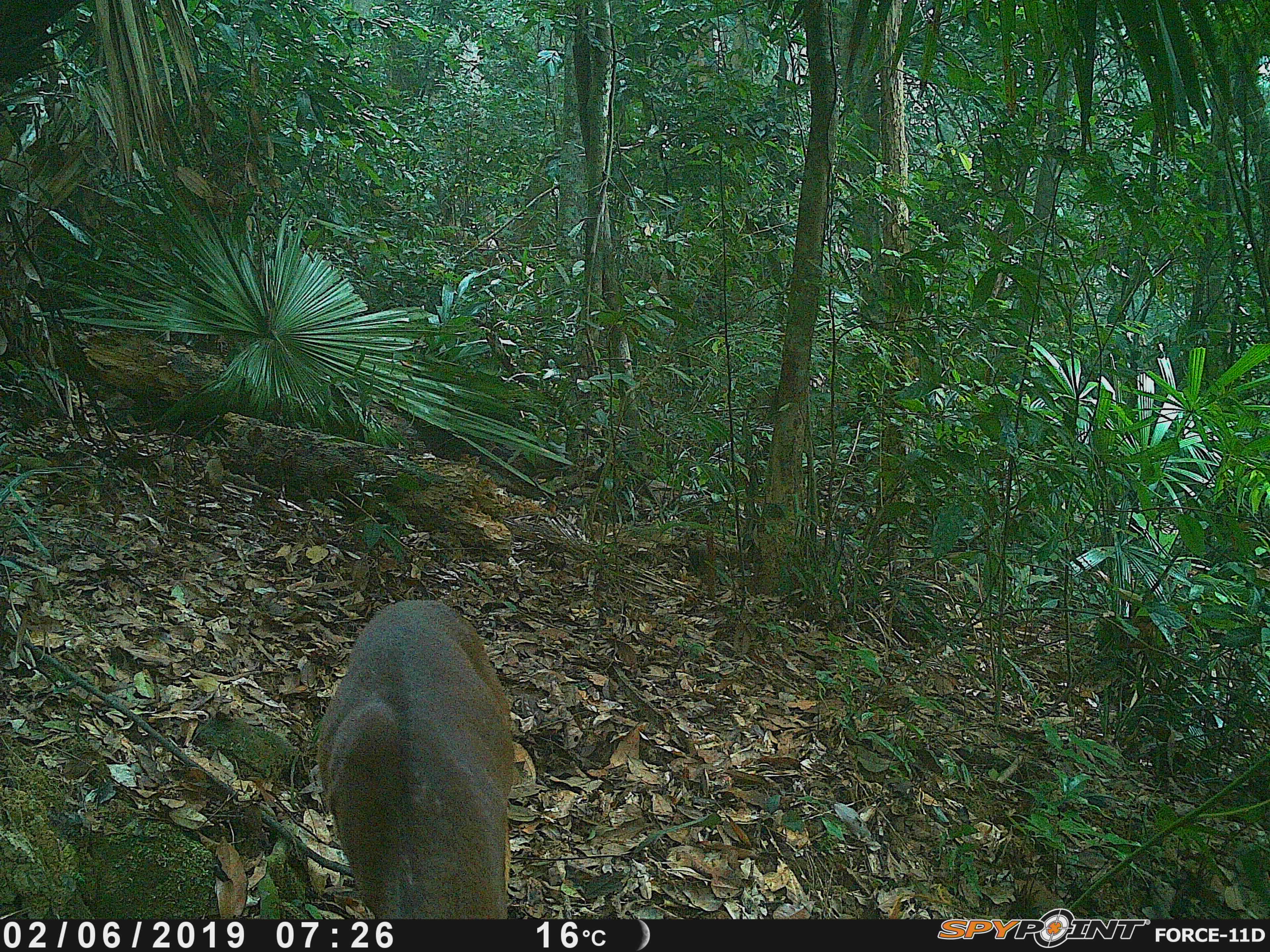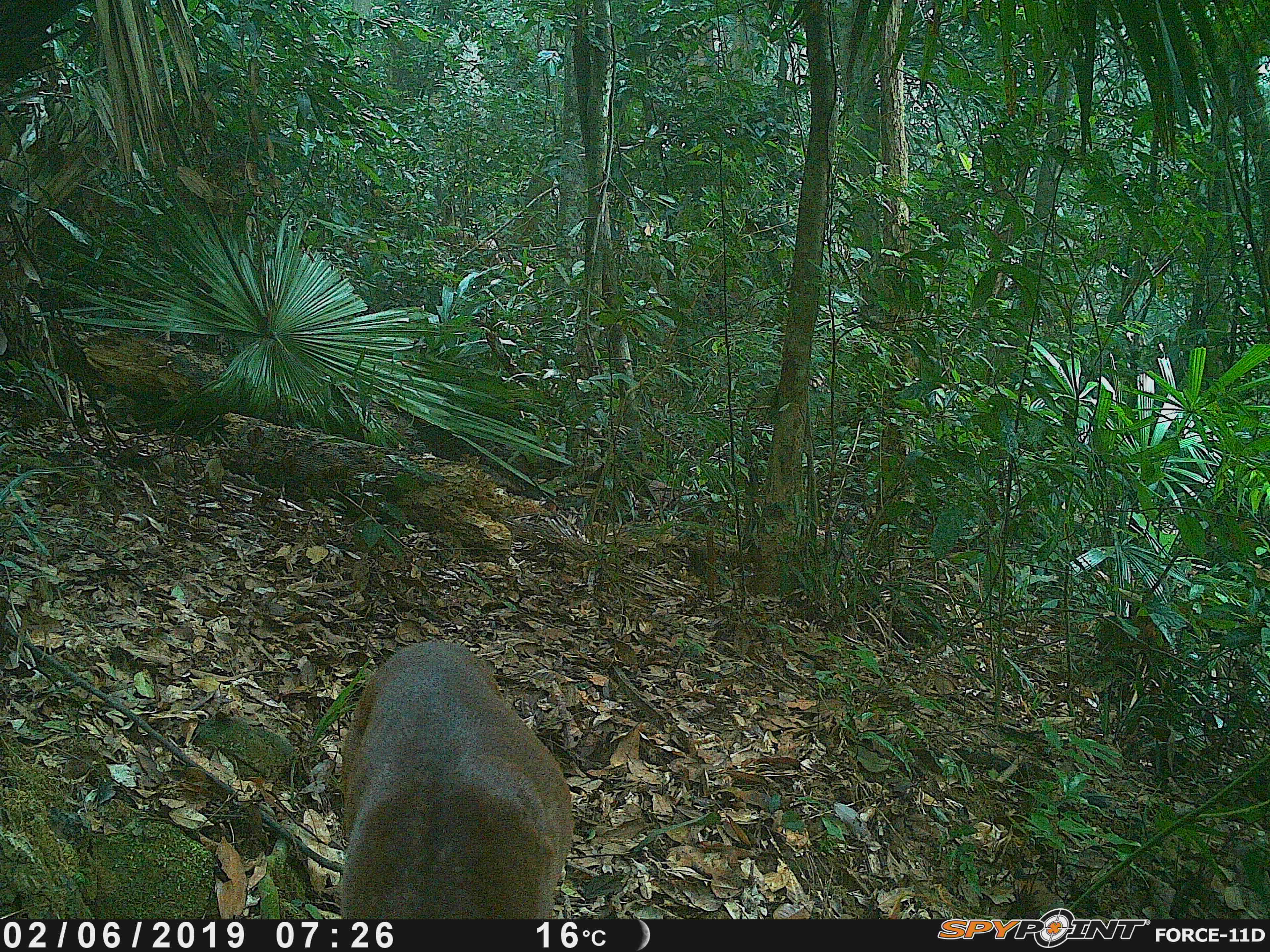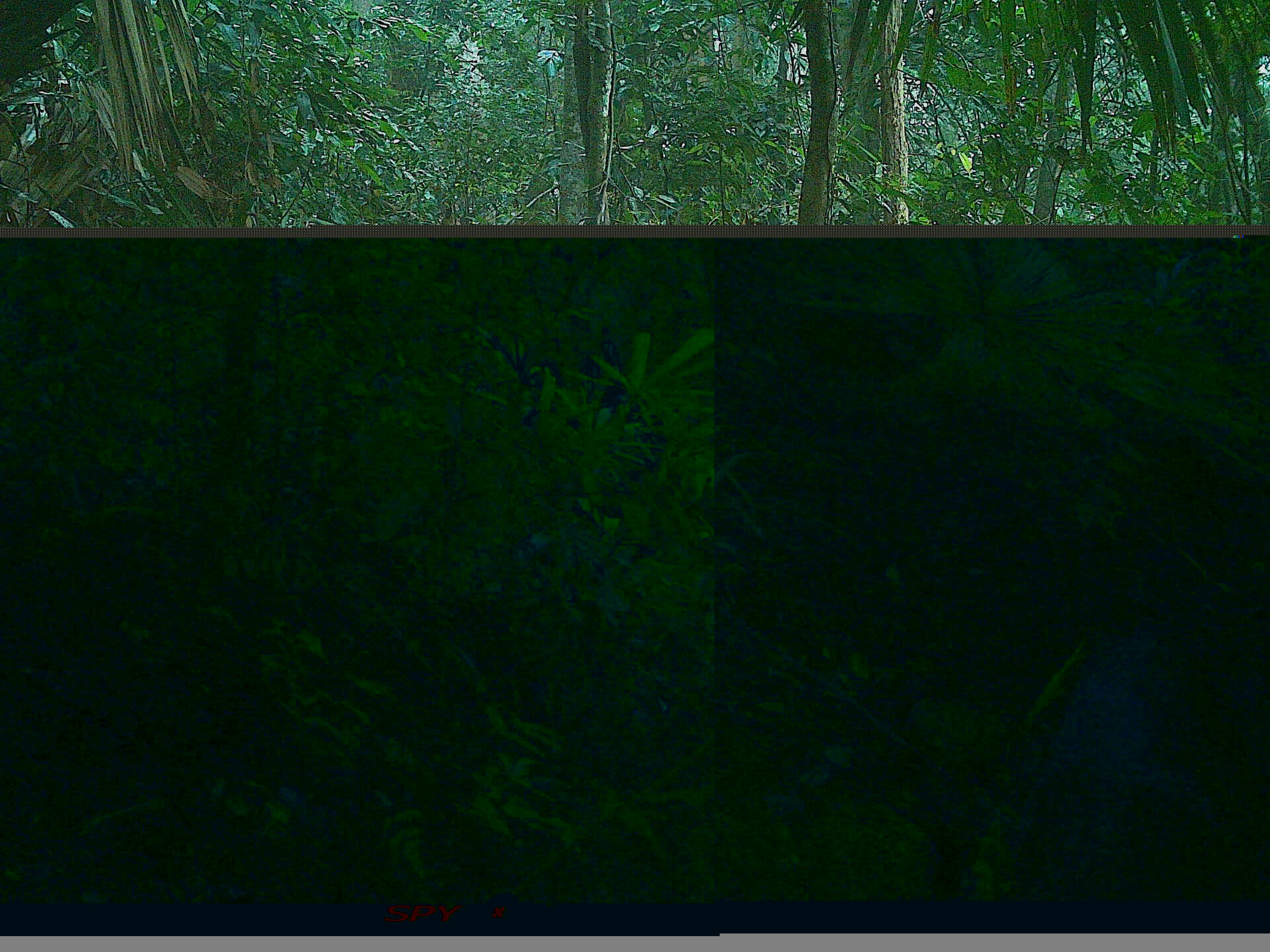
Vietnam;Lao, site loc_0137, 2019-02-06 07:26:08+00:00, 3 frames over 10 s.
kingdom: Animalia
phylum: Chordata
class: Mammalia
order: Artiodactyla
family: Cervidae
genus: Muntiacus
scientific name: Muntiacus vuquangensis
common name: large-antlered muntjac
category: large antlered muntjac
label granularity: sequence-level